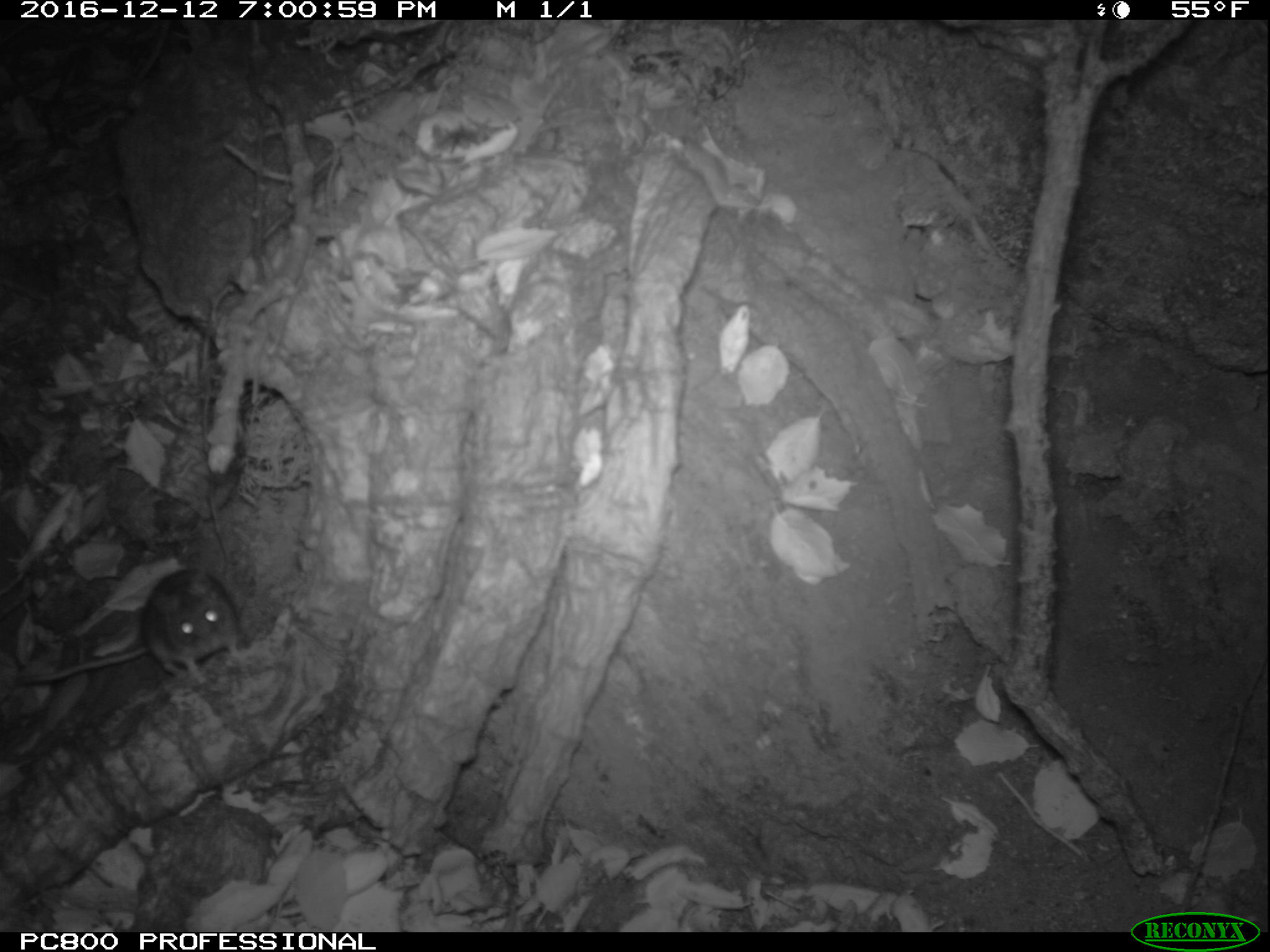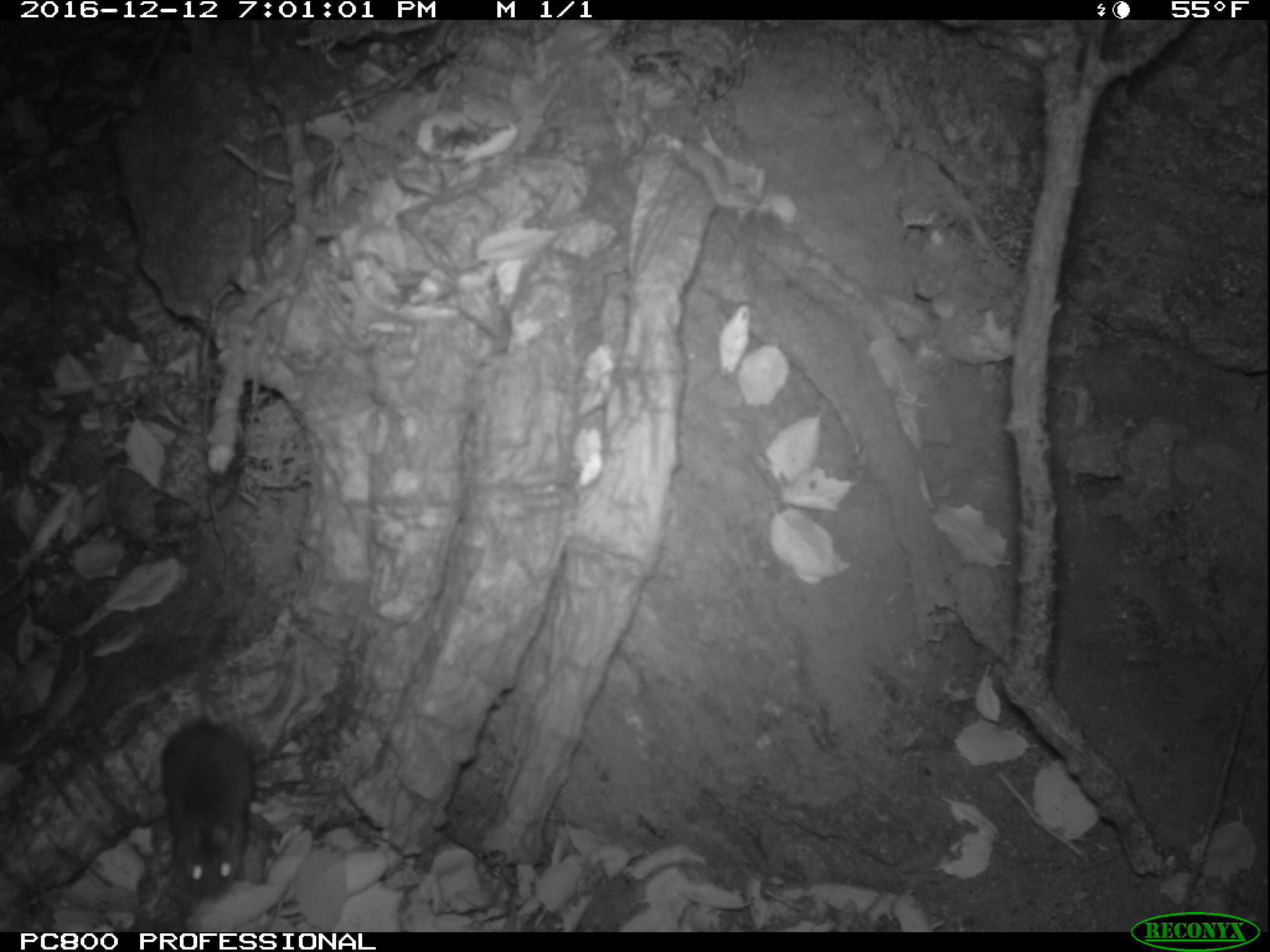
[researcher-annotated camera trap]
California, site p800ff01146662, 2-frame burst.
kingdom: Animalia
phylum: Chordata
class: Mammalia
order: Rodentia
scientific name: Rodentia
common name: rodent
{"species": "rodent (Rodentia)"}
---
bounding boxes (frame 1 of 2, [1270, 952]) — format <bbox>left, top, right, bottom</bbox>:
rodent: <bbox>9, 566, 242, 689</bbox>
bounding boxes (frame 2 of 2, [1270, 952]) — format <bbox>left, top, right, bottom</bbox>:
rodent: <bbox>159, 615, 262, 898</bbox>